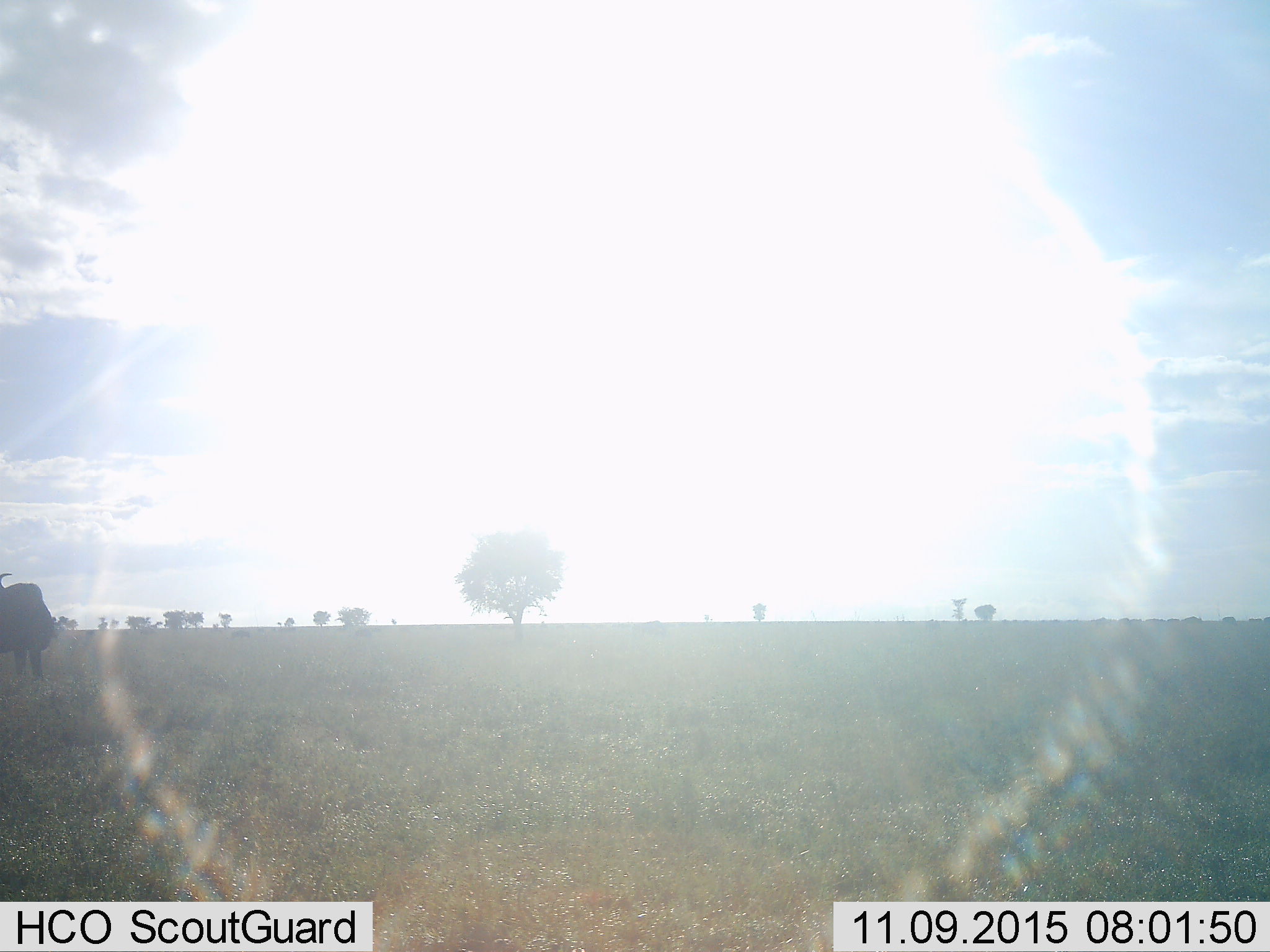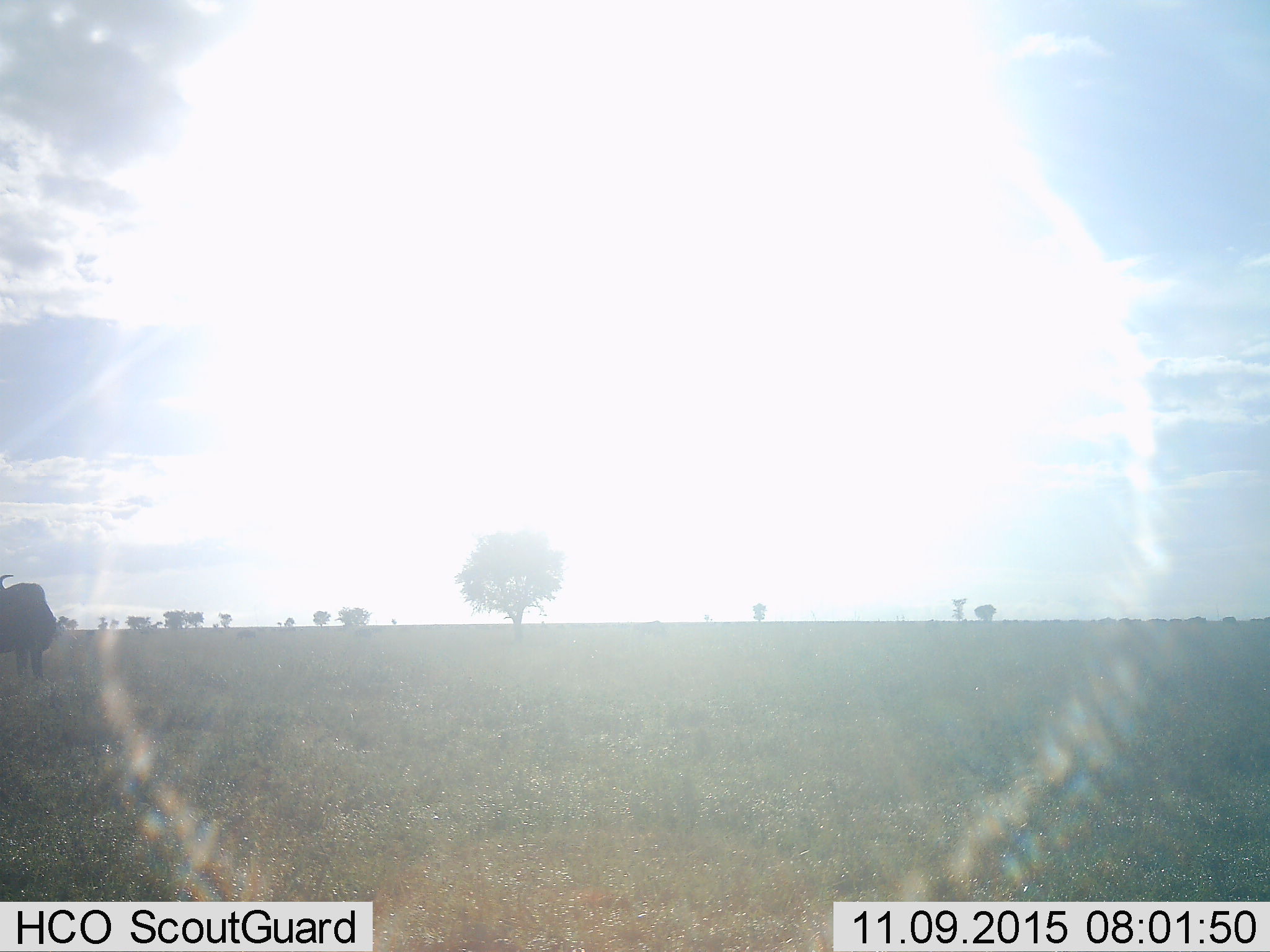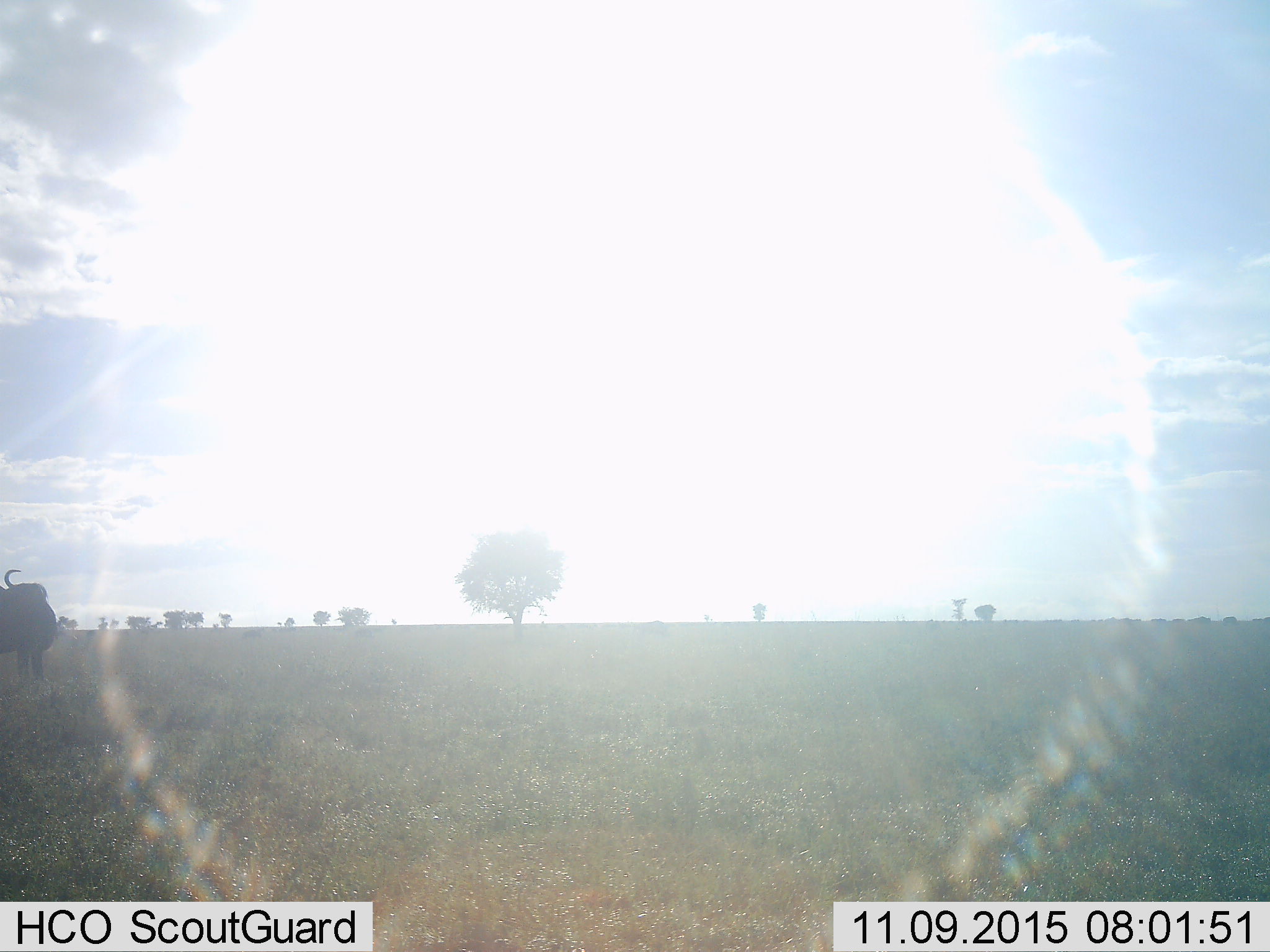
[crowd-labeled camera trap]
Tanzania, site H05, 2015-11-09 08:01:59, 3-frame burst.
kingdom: Animalia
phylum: Chordata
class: Mammalia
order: Artiodactyla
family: Bovidae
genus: Connochaetes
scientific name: Connochaetes taurinus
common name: blue wildebeest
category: wildebeest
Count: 1.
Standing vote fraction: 100%.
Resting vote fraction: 0%.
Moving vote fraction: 25%.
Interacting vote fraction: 0%.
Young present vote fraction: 0%.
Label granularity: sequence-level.